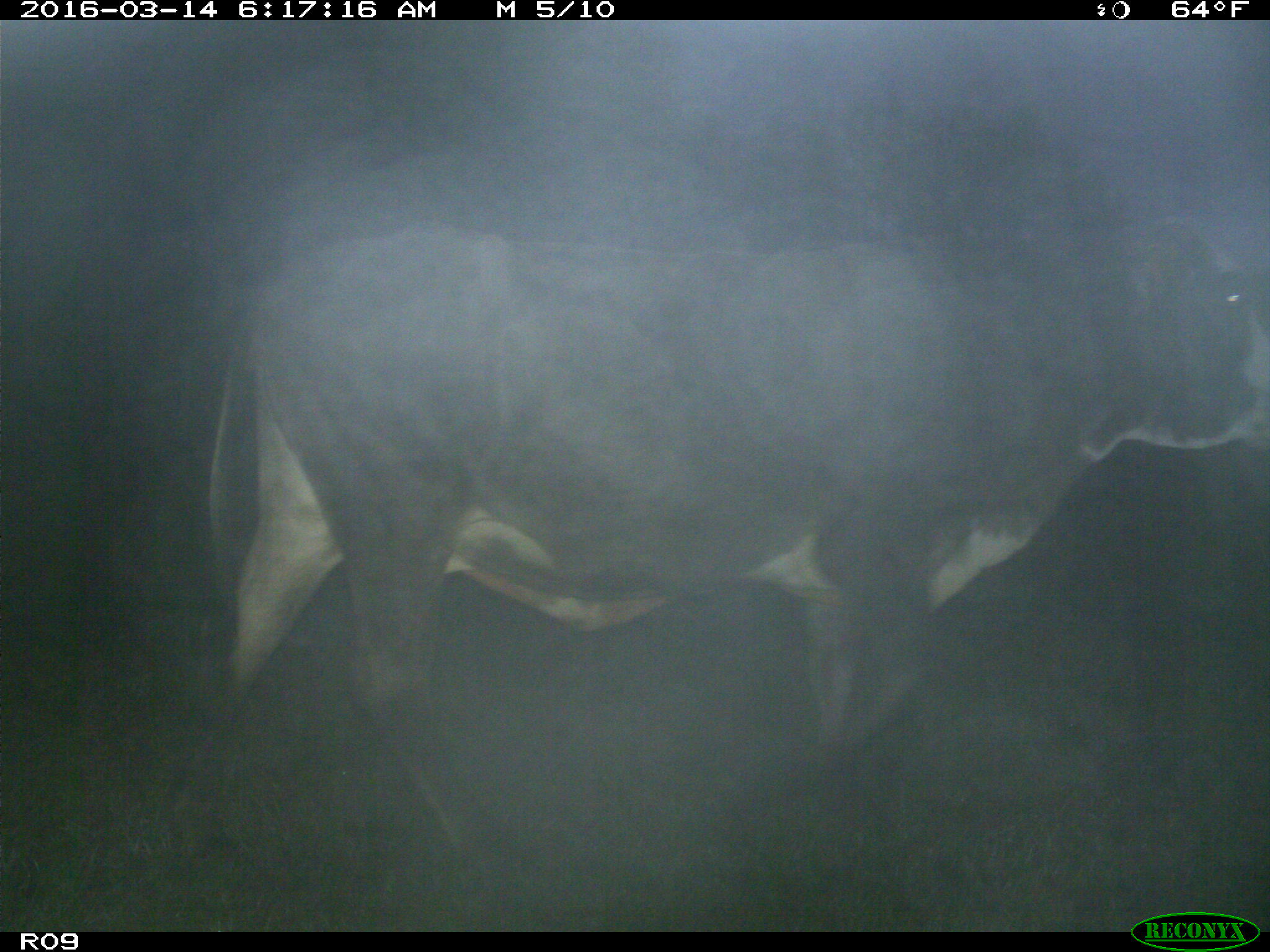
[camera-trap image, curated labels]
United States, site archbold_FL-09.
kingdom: Animalia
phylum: Chordata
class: Mammalia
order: Artiodactyla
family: Bovidae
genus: Bos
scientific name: Bos taurus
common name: domestic cow